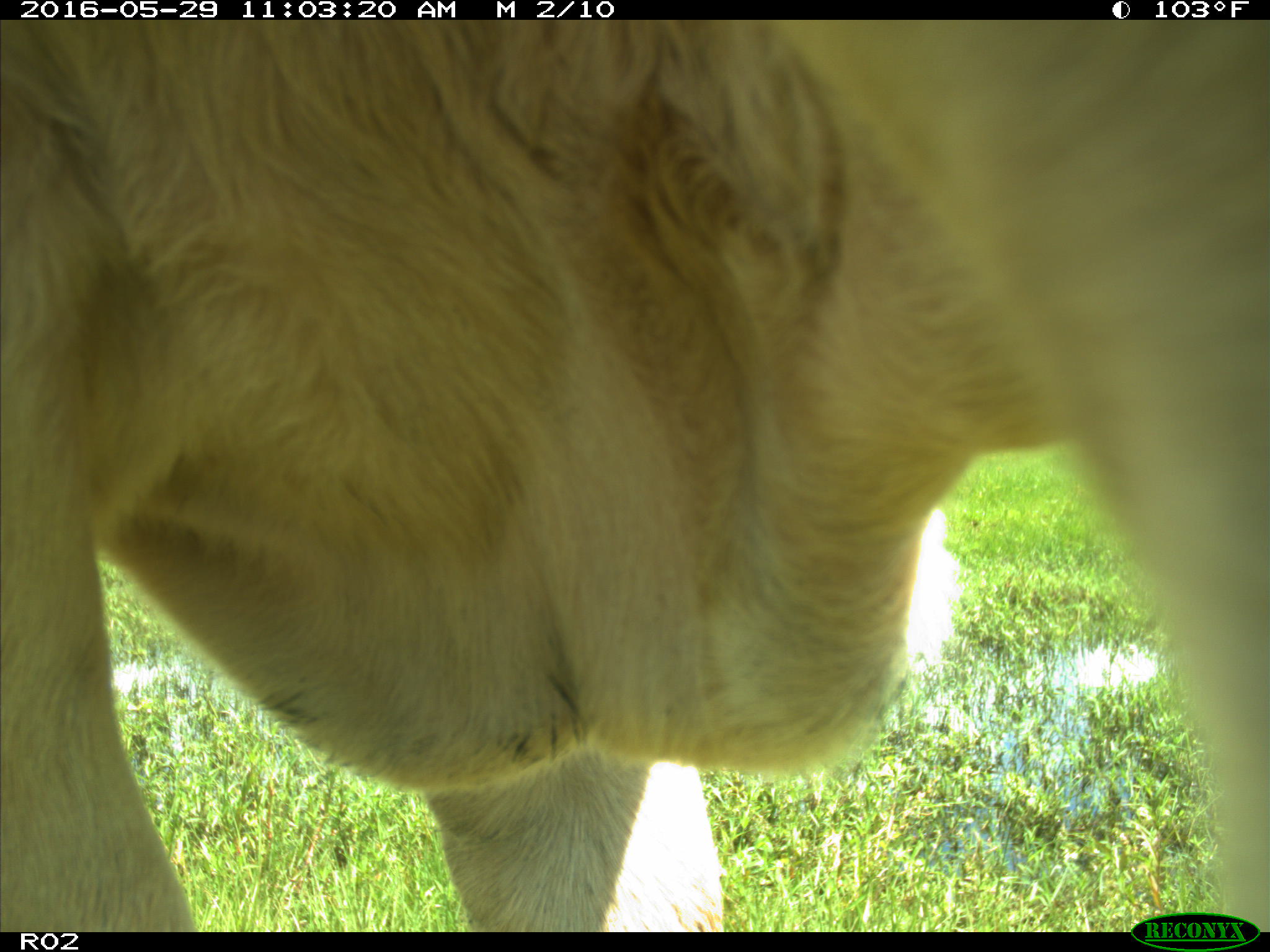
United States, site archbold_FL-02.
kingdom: Animalia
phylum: Chordata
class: Mammalia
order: Artiodactyla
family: Bovidae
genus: Bos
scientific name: Bos taurus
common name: domestic cow